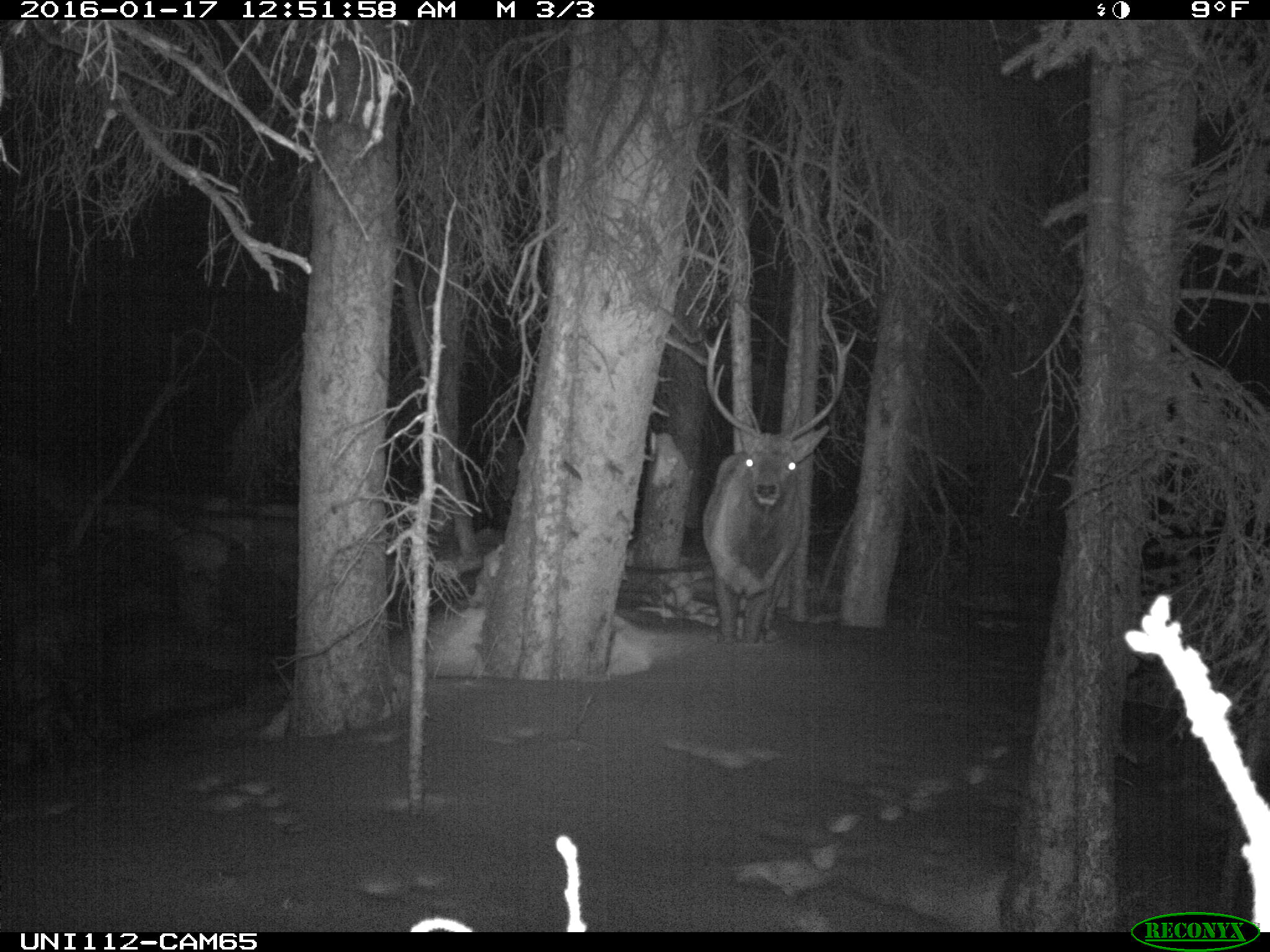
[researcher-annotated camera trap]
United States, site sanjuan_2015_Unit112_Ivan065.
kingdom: Animalia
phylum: Chordata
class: Mammalia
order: Artiodactyla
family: Cervidae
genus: Cervus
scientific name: Cervus elaphus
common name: red deer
Cervus elaphus (red deer).